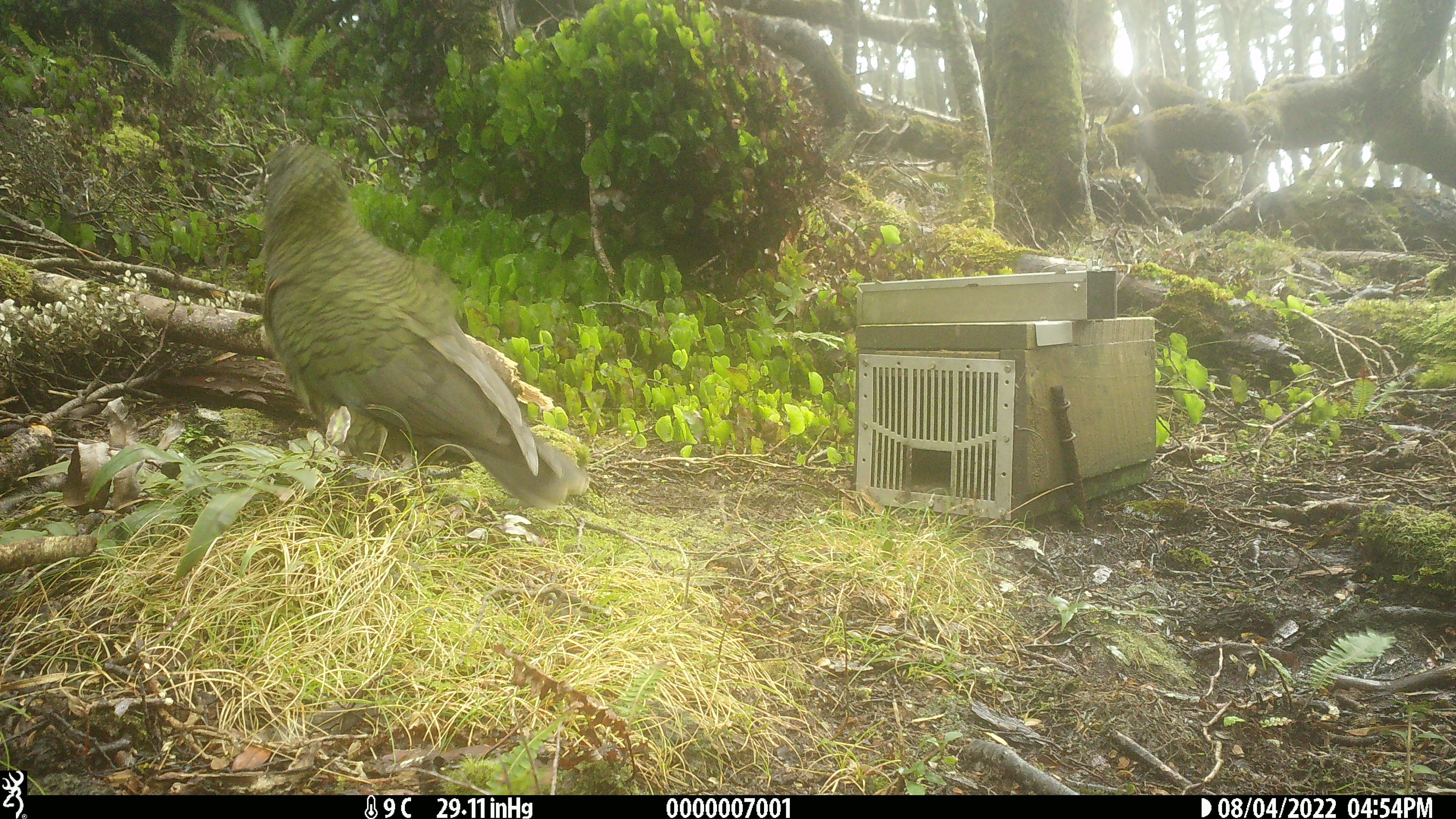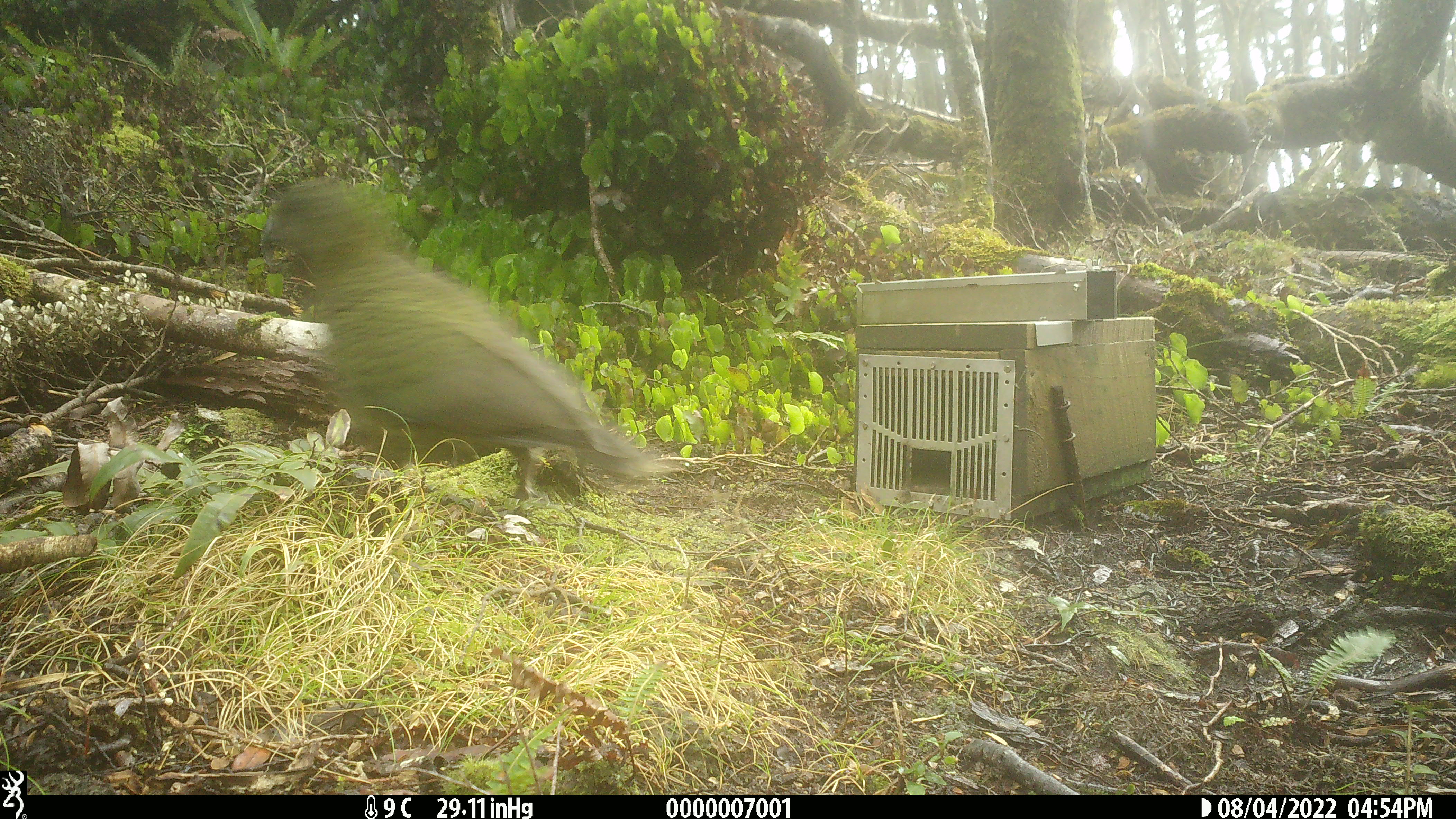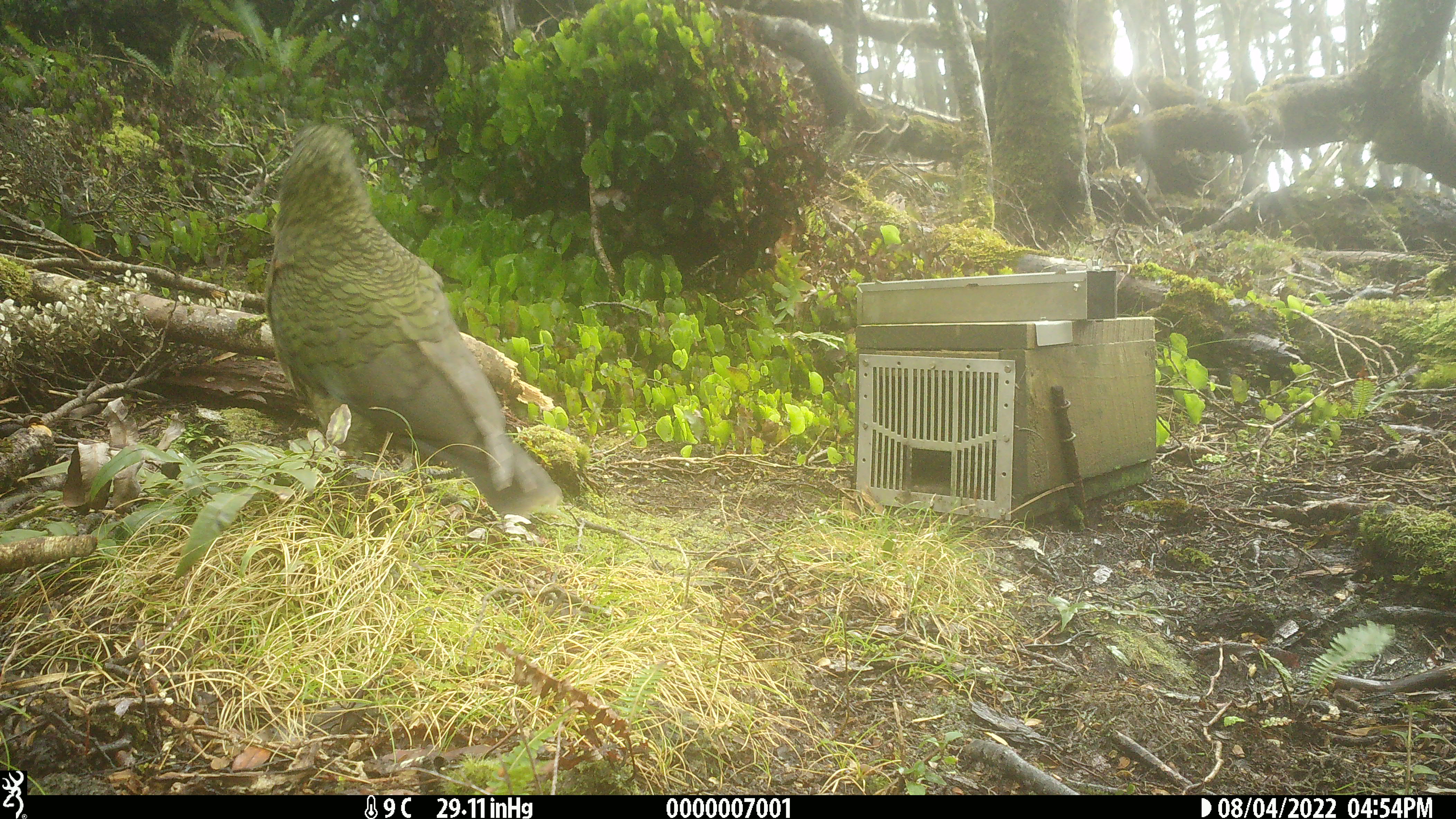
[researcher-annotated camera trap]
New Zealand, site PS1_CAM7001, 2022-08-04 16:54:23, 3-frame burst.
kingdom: Animalia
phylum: Chordata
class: Aves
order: Psittaciformes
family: Strigopidae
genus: Nestor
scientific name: Nestor notabilis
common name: kea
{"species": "kea (Nestor notabilis)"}